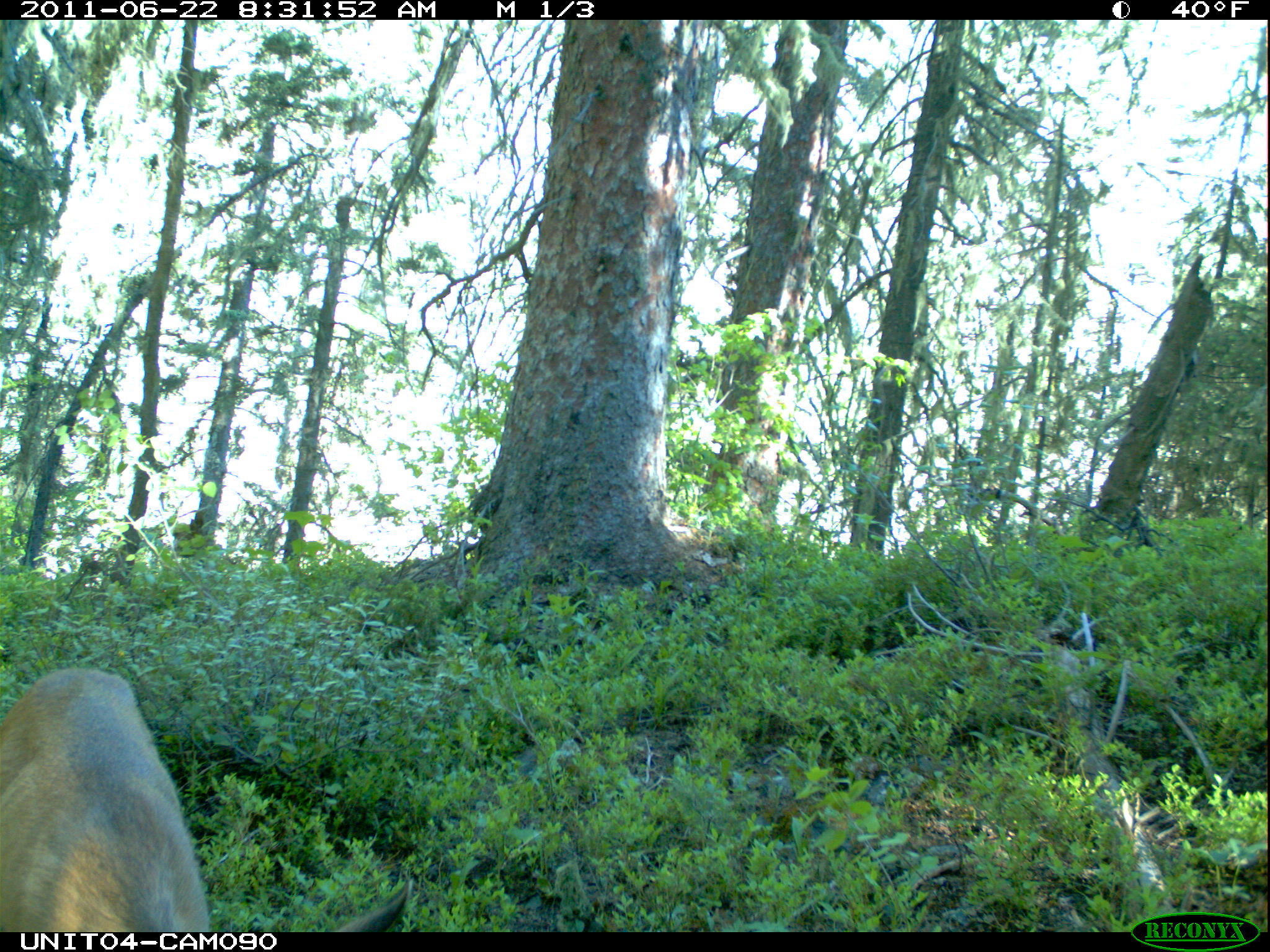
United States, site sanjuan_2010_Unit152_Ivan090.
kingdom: Animalia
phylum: Chordata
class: Mammalia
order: Artiodactyla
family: Cervidae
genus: Odocoileus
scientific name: Odocoileus hemionus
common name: mule deer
Odocoileus hemionus (mule deer).